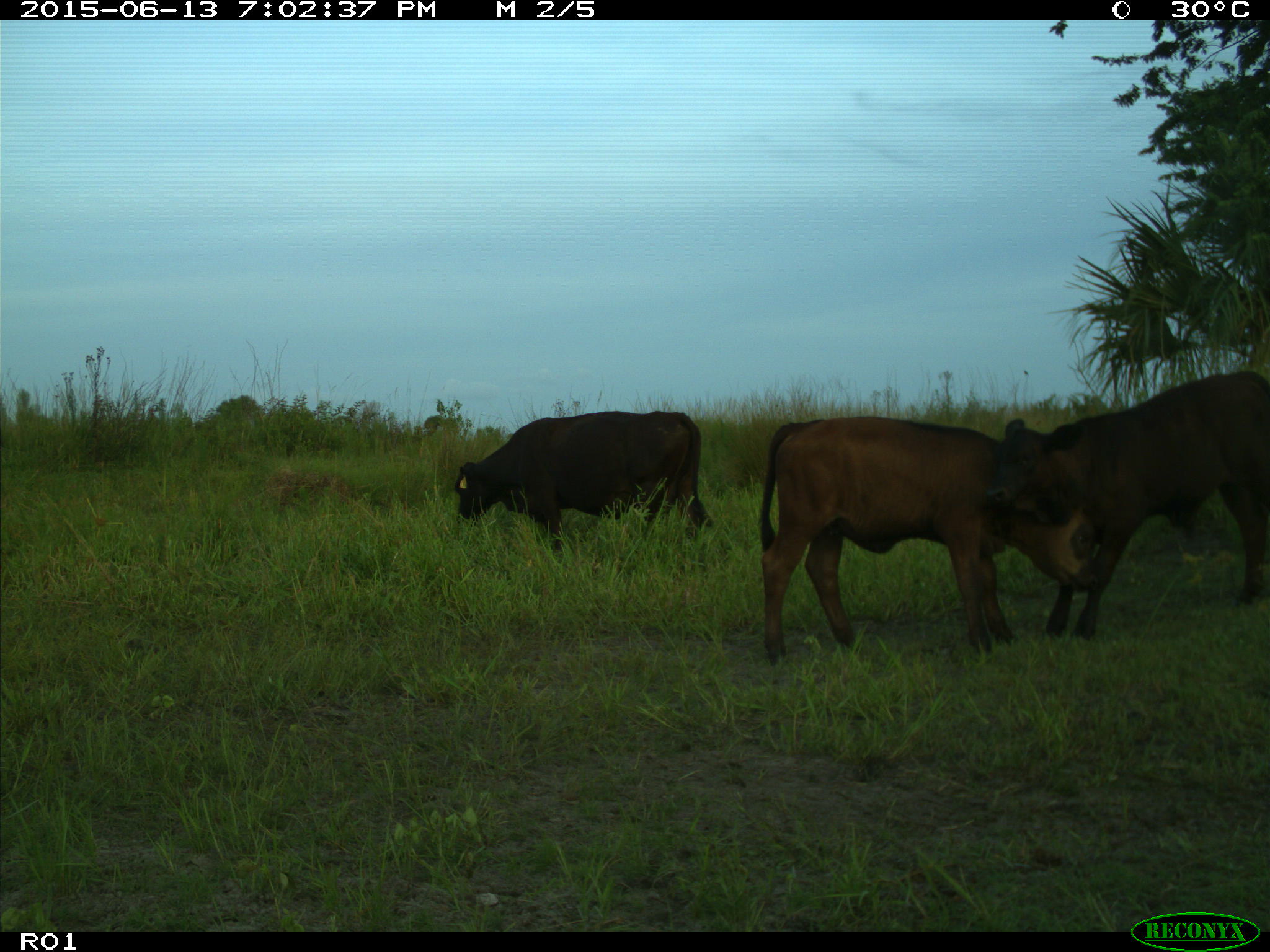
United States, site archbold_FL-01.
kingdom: Animalia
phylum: Chordata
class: Mammalia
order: Artiodactyla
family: Bovidae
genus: Bos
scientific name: Bos taurus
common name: domestic cow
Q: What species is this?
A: Bos taurus (domestic cow).